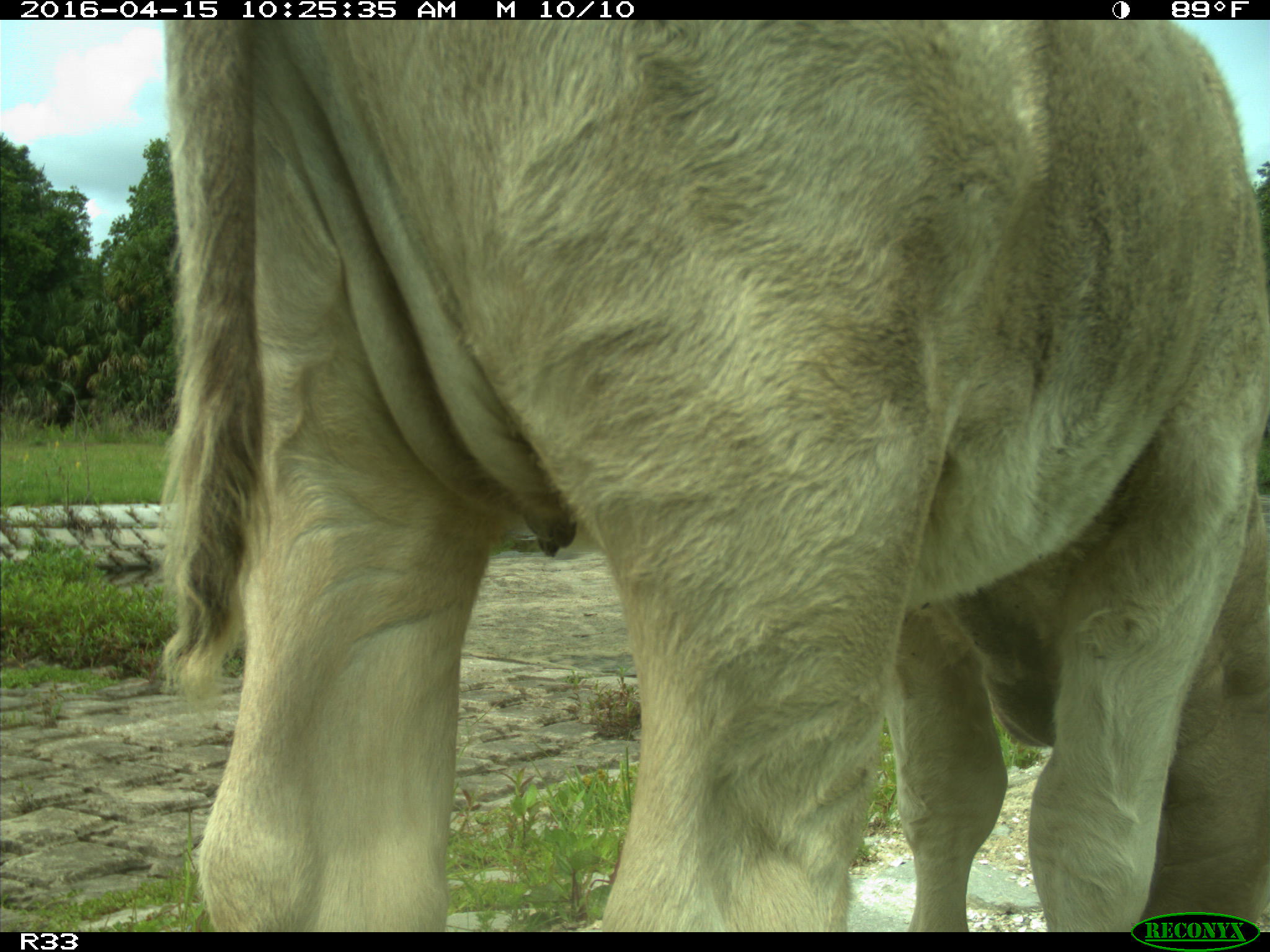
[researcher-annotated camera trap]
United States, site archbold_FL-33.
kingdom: Animalia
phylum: Chordata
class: Mammalia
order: Artiodactyla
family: Bovidae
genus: Bos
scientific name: Bos taurus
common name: domestic cow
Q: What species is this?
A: Bos taurus (domestic cow).